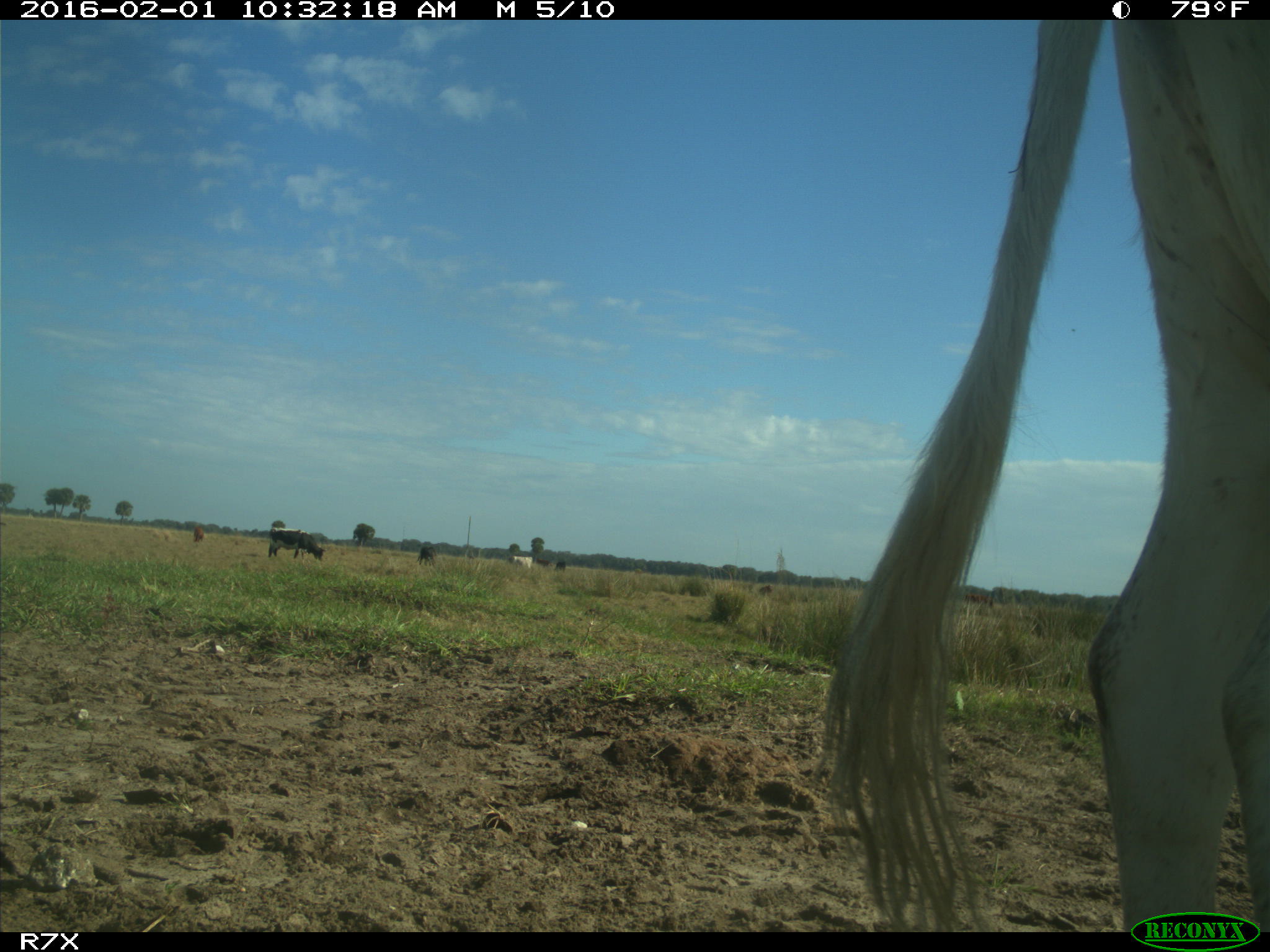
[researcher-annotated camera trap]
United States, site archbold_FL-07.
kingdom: Animalia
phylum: Chordata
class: Mammalia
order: Artiodactyla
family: Bovidae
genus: Bos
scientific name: Bos taurus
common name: domestic cow